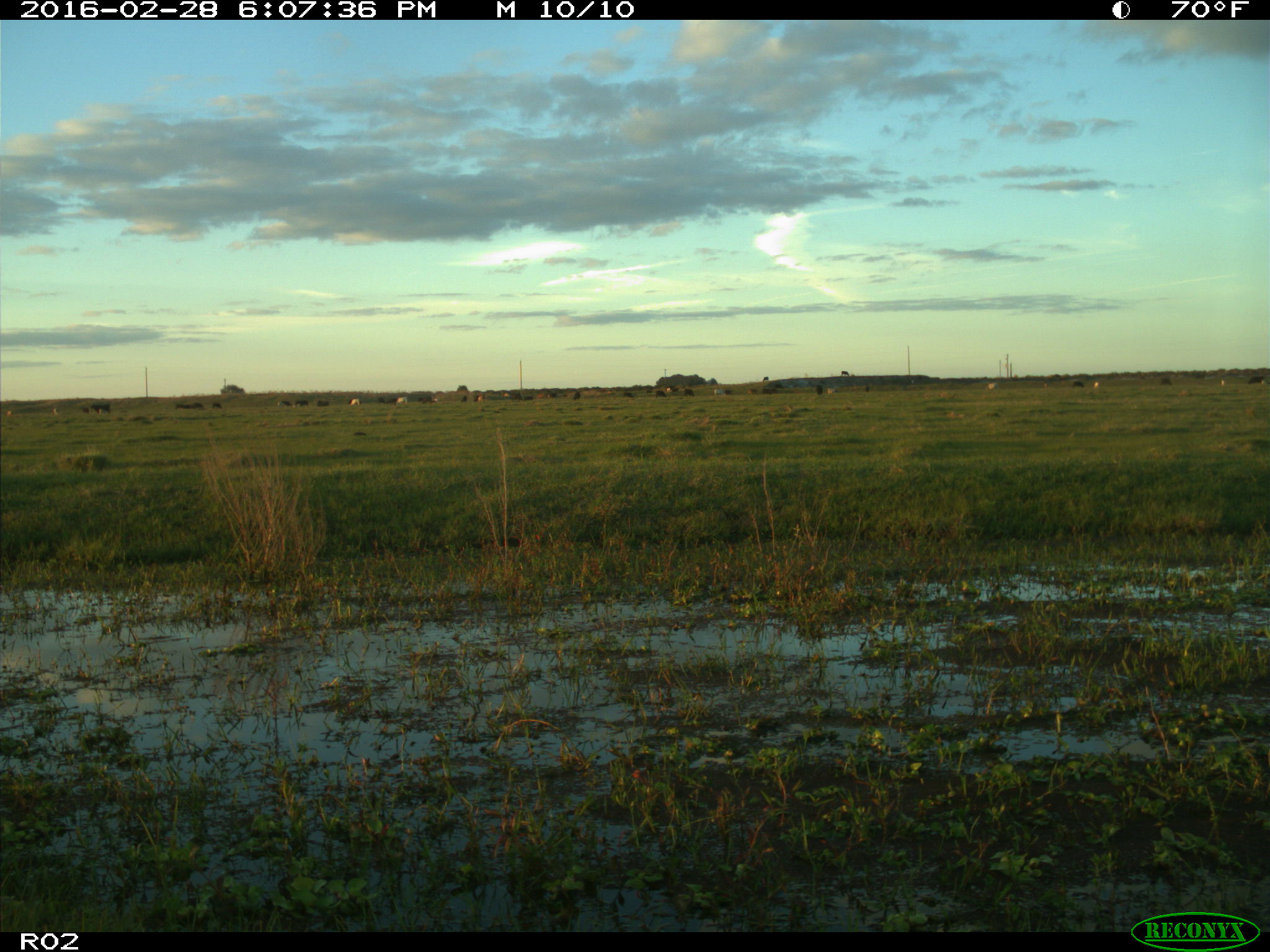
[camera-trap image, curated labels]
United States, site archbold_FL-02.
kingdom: Animalia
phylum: Chordata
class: Mammalia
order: Artiodactyla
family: Bovidae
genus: Bos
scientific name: Bos taurus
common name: domestic cow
Bos taurus (domestic cow).